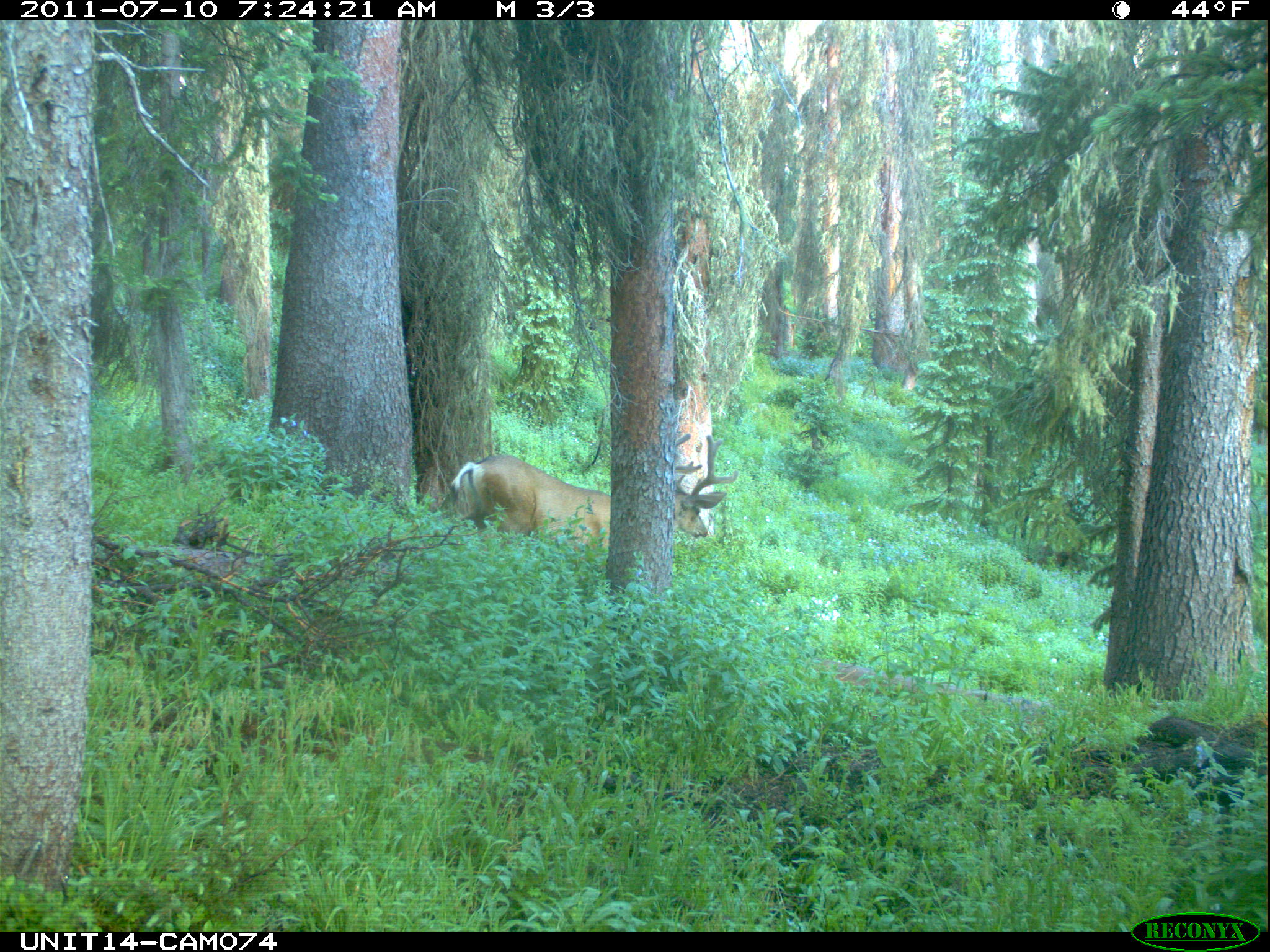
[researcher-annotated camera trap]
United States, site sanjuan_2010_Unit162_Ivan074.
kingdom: Animalia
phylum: Chordata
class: Mammalia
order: Artiodactyla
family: Cervidae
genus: Odocoileus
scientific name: Odocoileus hemionus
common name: mule deer